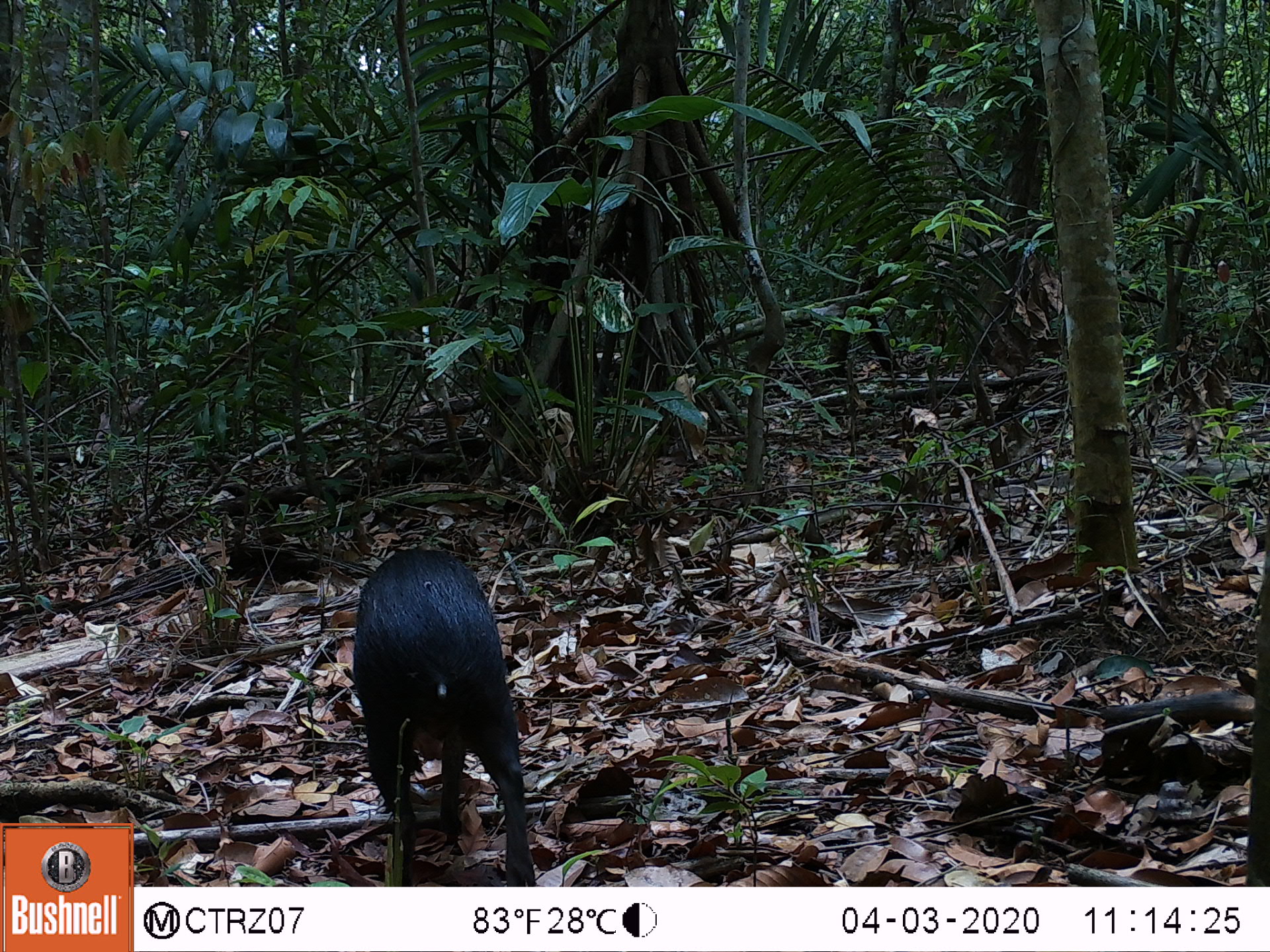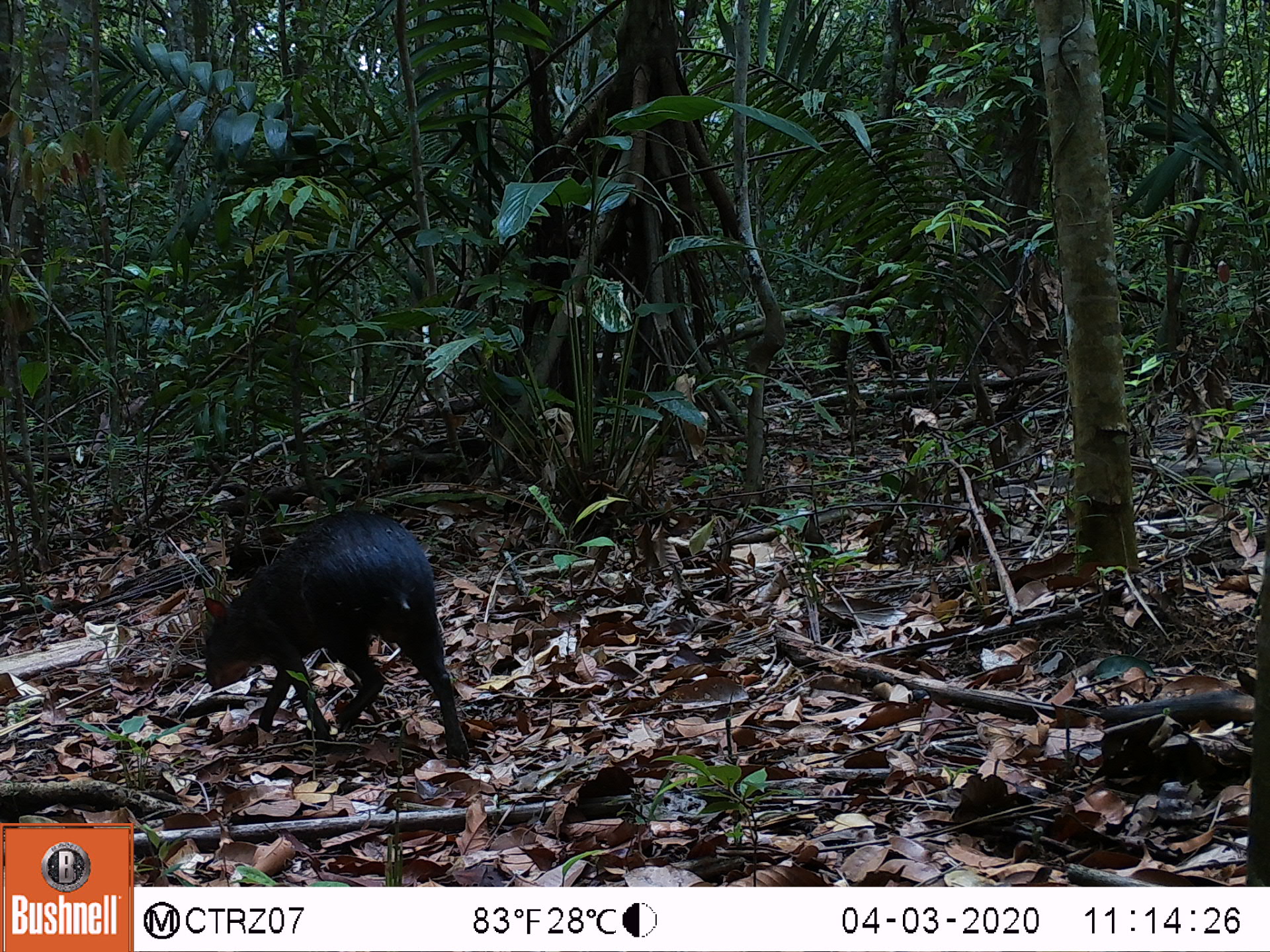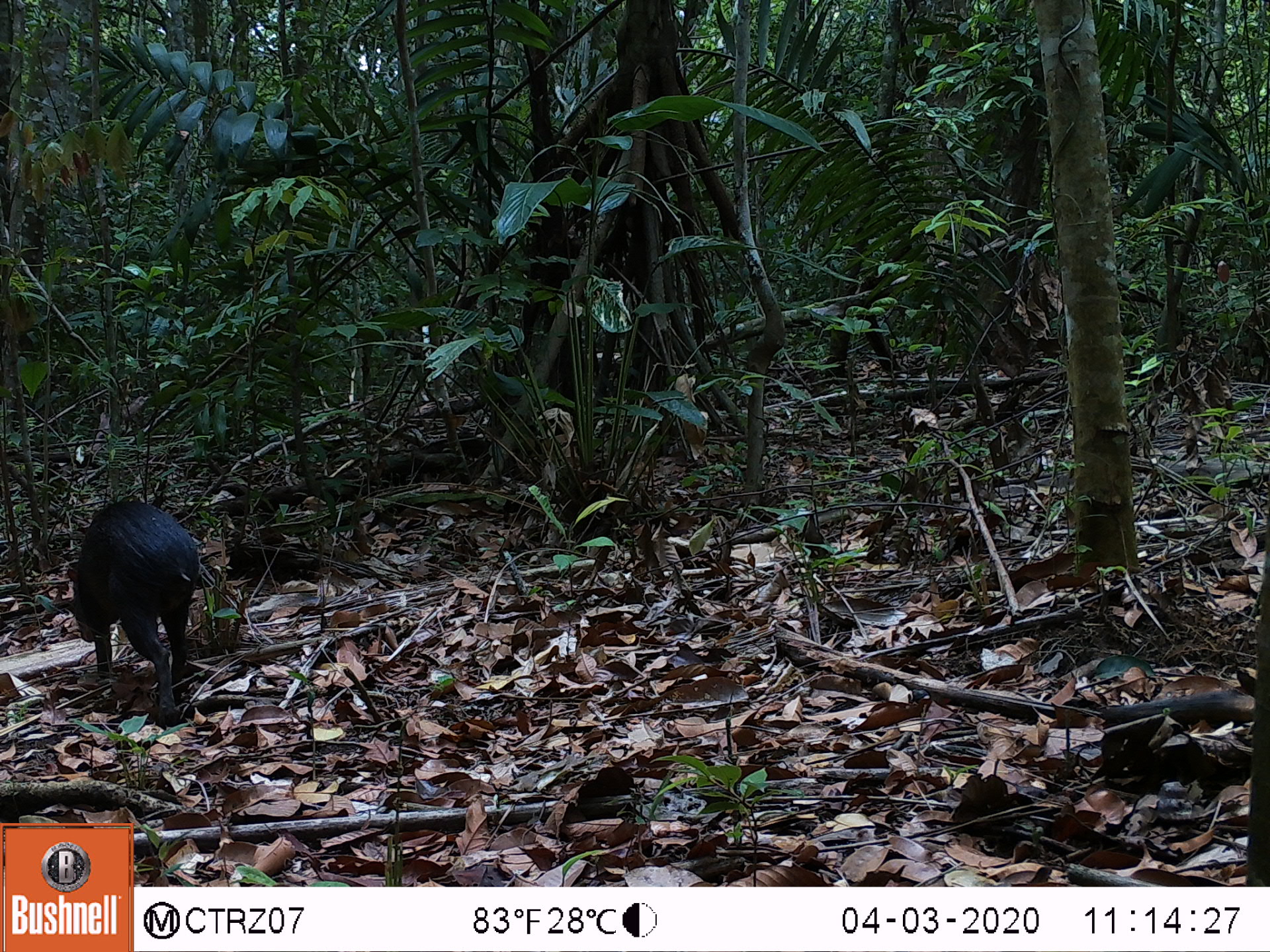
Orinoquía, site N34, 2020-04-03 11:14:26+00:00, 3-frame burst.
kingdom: Animalia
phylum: Chordata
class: Mammalia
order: Rodentia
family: Dasyproctidae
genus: Dasyprocta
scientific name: Dasyprocta fuliginosa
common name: black agouti